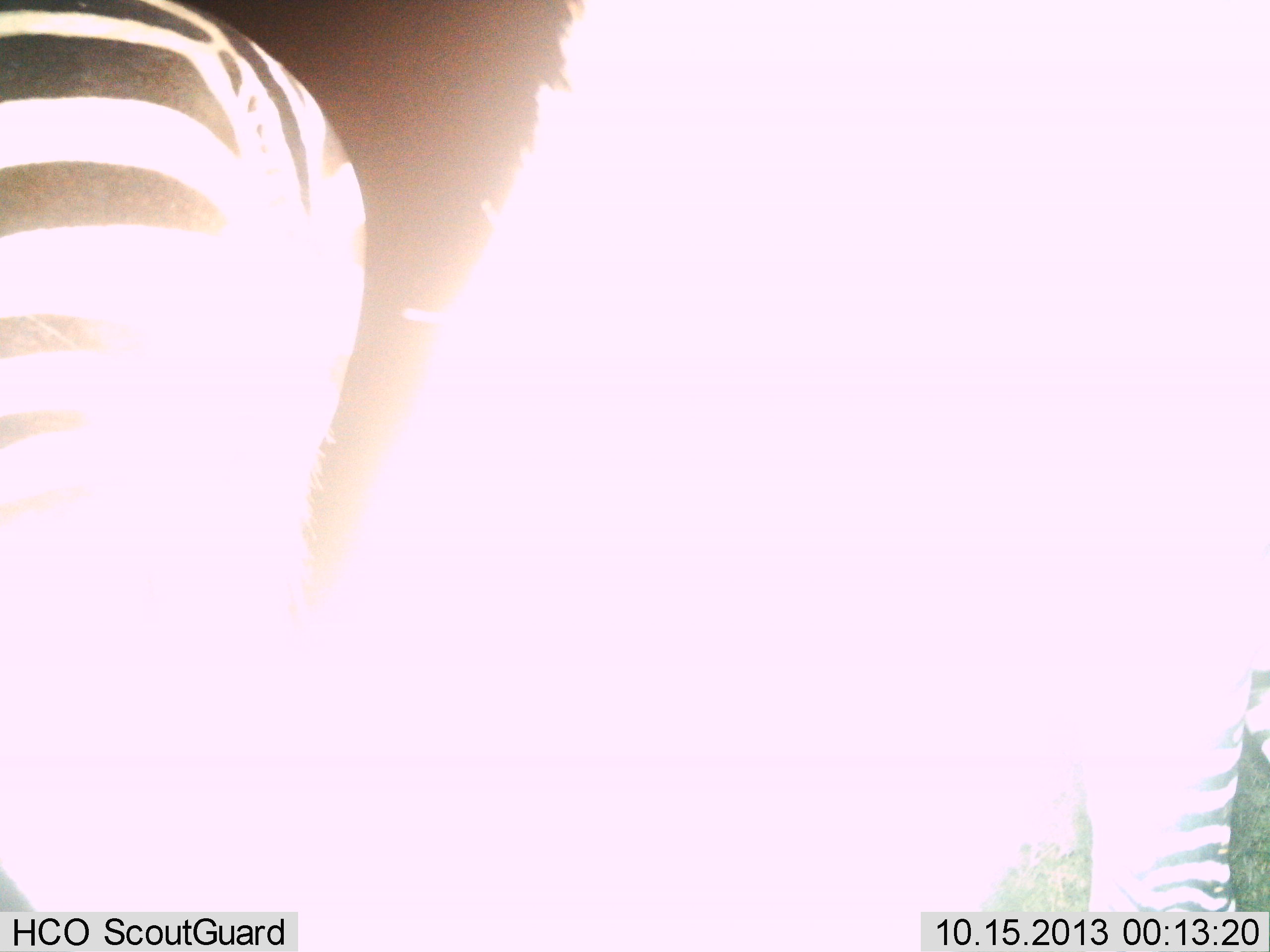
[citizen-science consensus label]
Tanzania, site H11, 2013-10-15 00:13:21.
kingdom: Animalia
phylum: Chordata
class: Mammalia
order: Perissodactyla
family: Equidae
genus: Equus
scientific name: Equus quagga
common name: plains zebra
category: zebra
Zebra (plains zebra) (Equus quagga), count 2. Behavior (volunteer vote fractions): standing 100%, resting 0%, moving 0%, interacting 0%. Young present (vote fraction): 0%. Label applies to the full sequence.